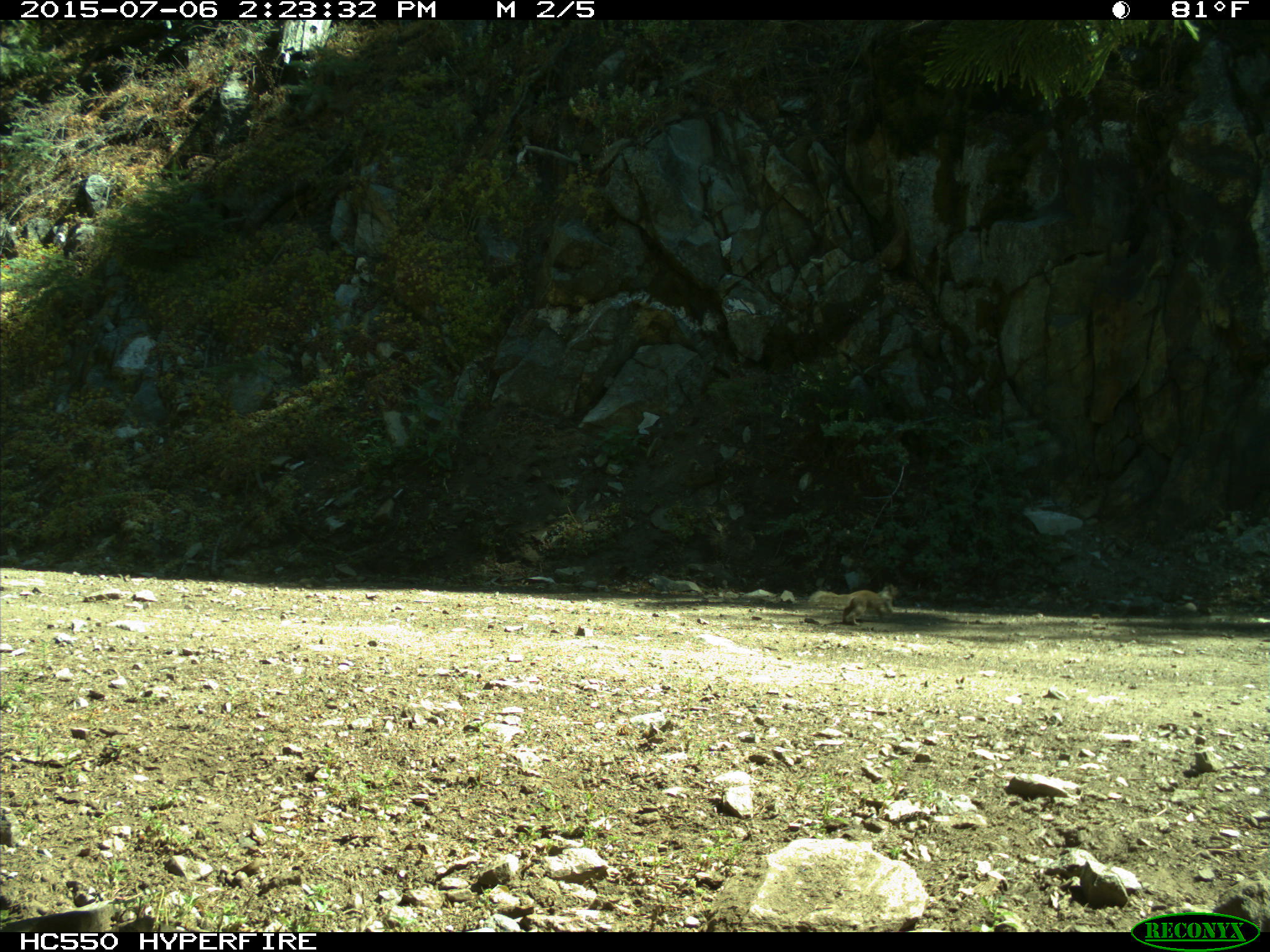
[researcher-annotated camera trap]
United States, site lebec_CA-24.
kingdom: Animalia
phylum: Chordata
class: Mammalia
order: Rodentia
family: Sciuridae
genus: Otospermophilus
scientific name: Otospermophilus beecheyi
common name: california ground squirrel